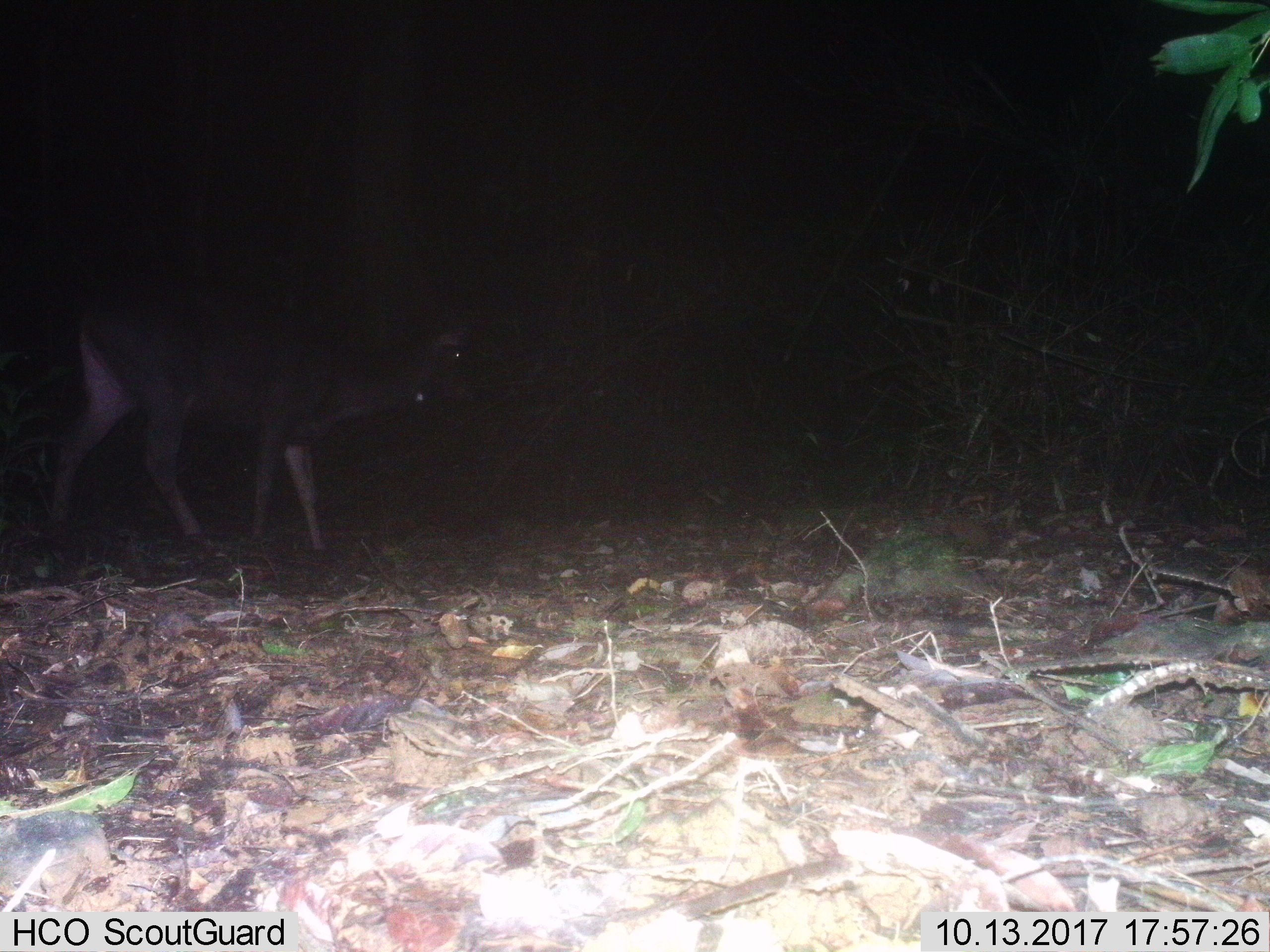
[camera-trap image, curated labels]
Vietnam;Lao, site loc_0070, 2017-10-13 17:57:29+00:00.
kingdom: Animalia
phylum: Chordata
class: Mammalia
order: Artiodactyla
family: Cervidae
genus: Rusa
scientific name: Rusa unicolor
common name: sambar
Sambar (Rusa unicolor). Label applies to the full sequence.